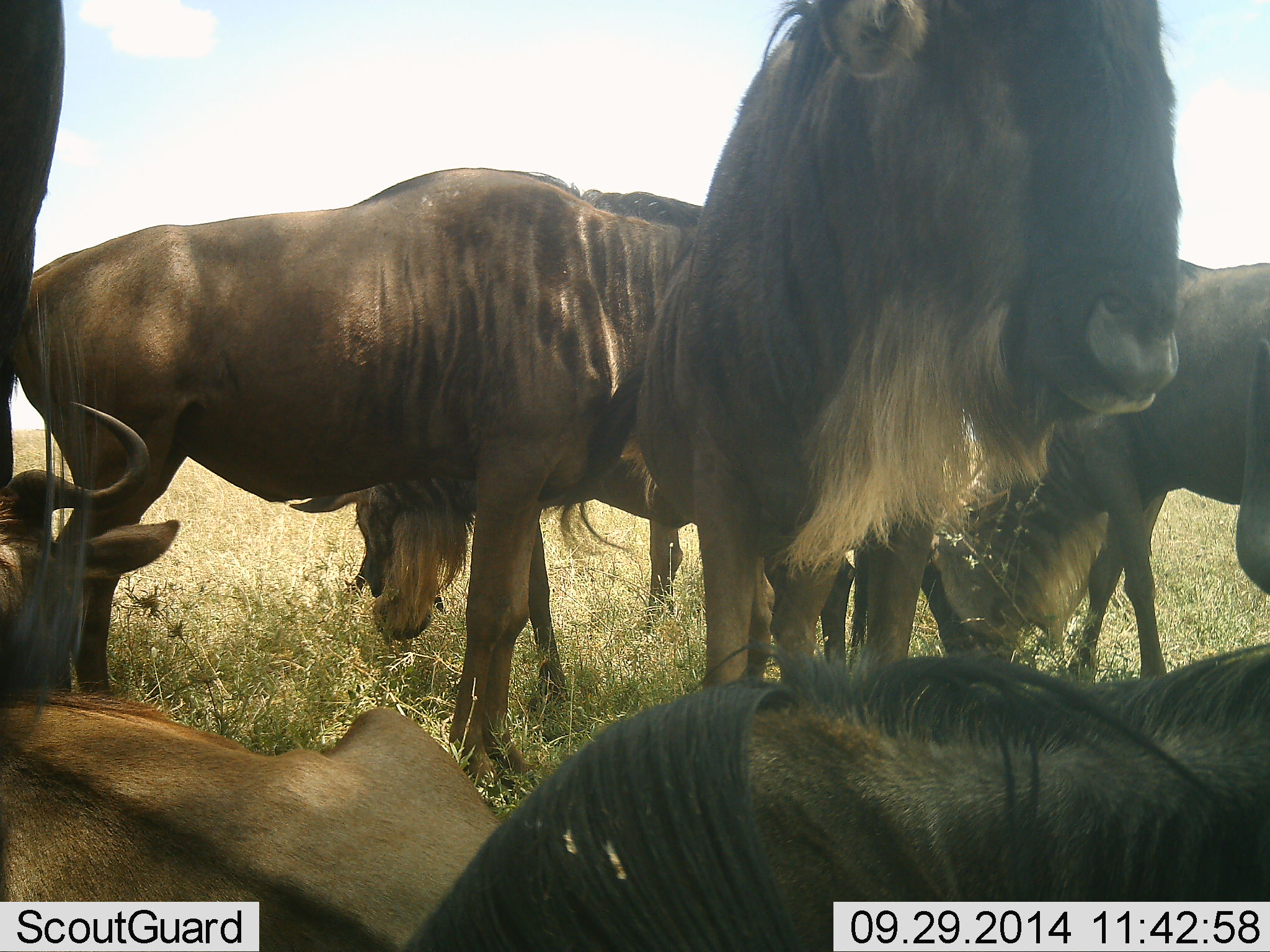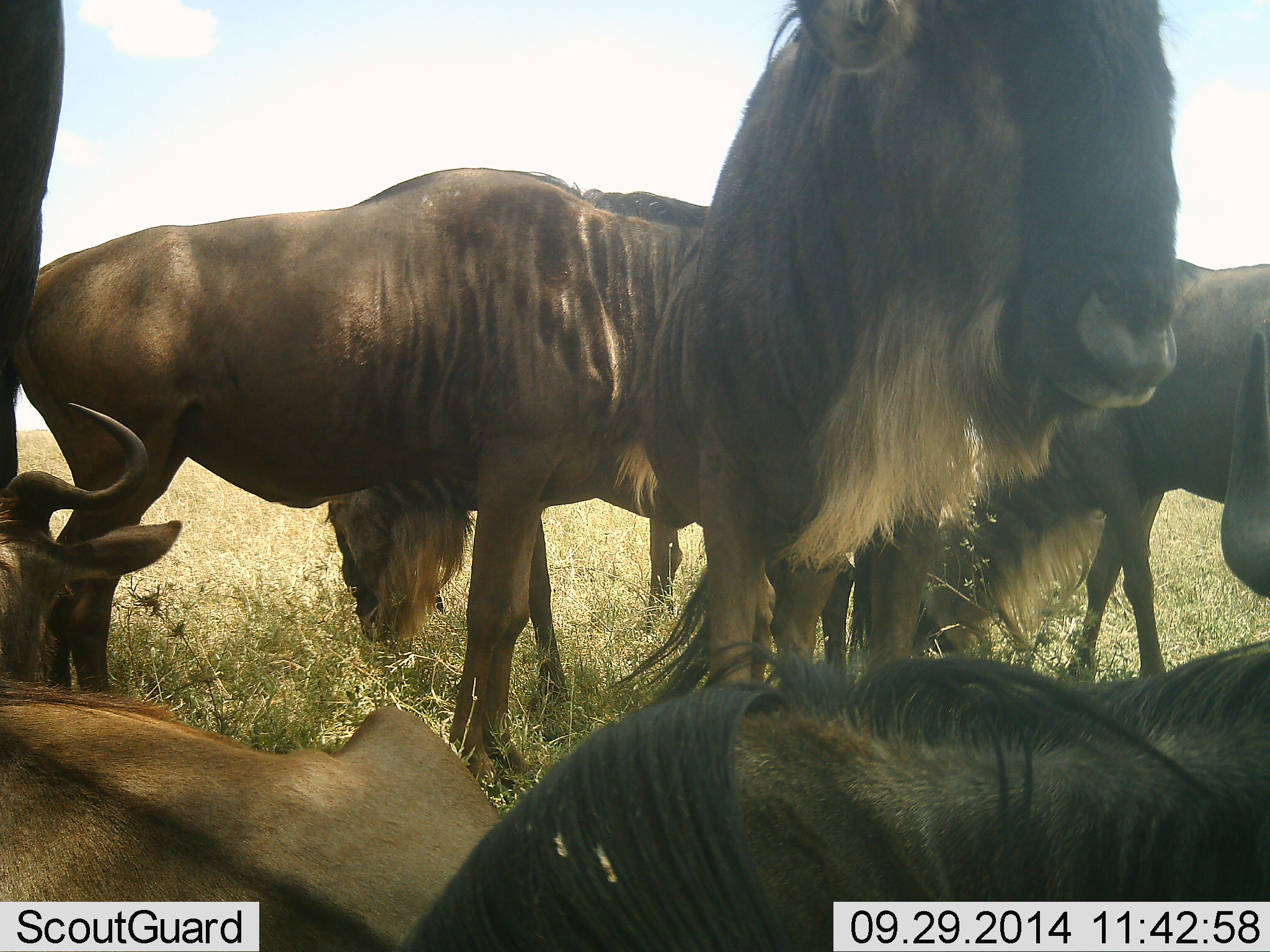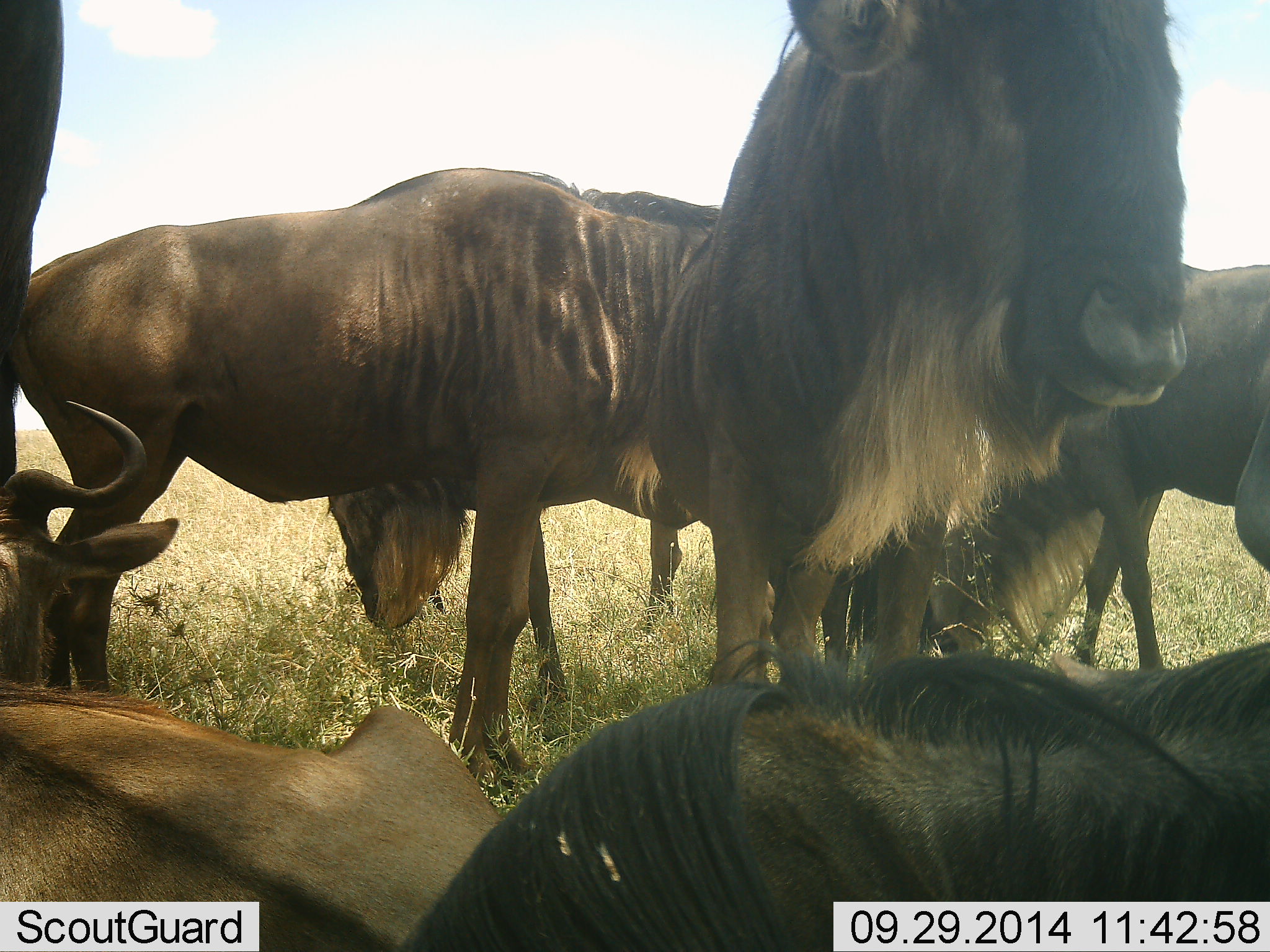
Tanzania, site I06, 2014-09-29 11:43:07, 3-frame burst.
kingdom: Animalia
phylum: Chordata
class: Mammalia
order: Artiodactyla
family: Bovidae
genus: Connochaetes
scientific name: Connochaetes taurinus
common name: blue wildebeest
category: wildebeest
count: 7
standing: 80%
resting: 90%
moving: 0%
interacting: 0%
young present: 0%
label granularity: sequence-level